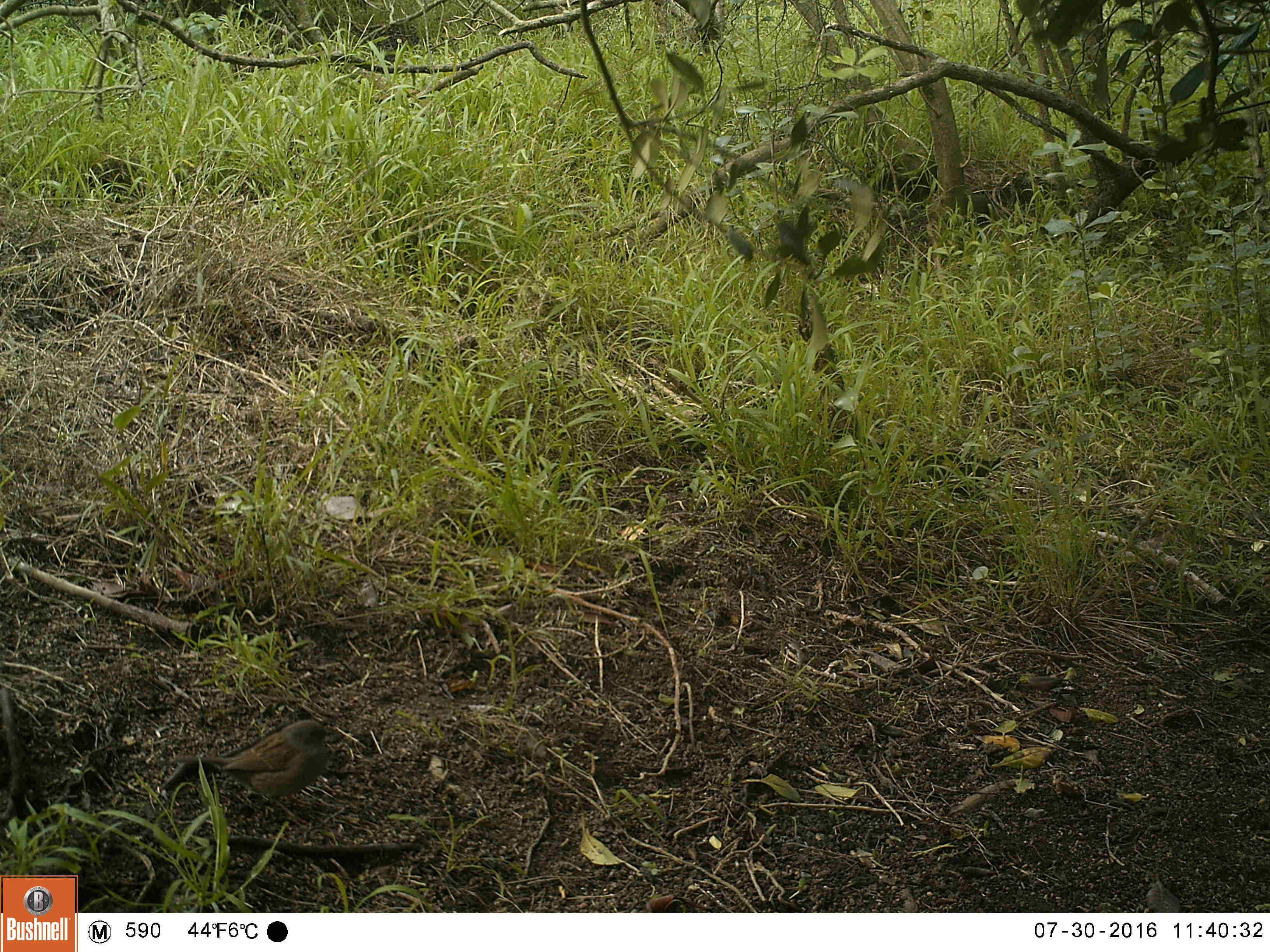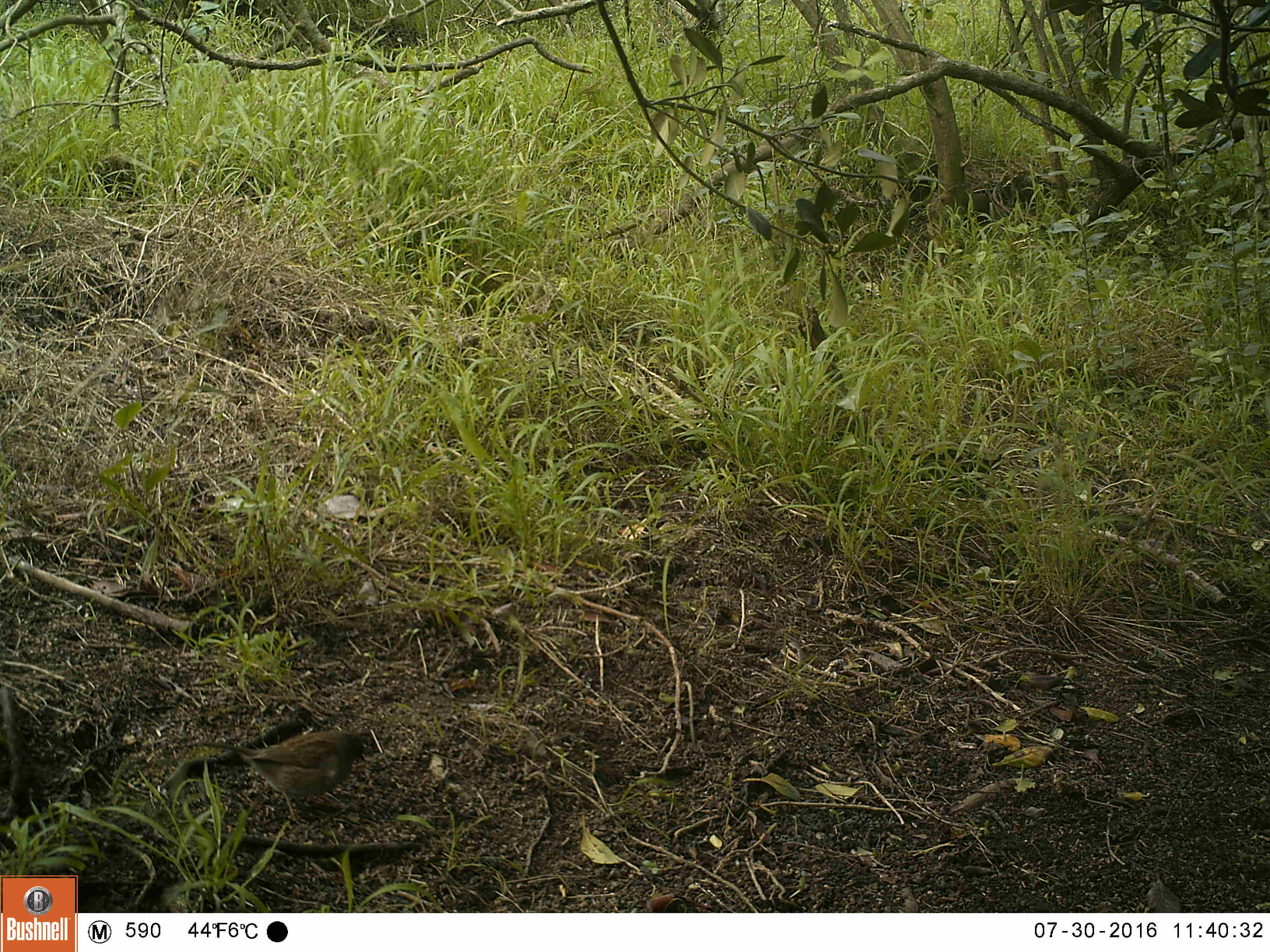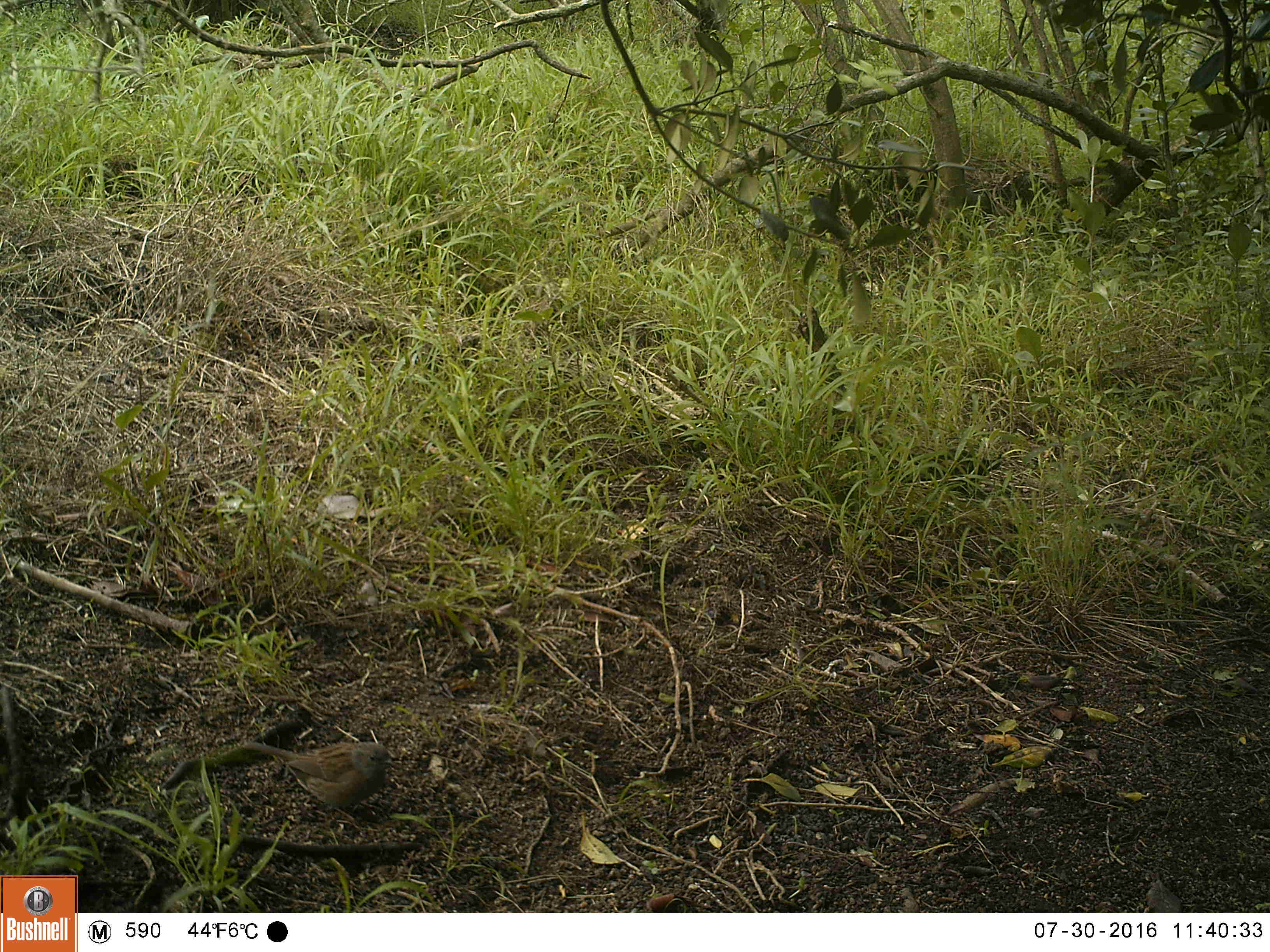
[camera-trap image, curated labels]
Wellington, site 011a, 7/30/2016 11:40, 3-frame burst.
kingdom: Animalia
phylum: Chordata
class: Aves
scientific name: Aves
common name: bird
Bird (Aves).